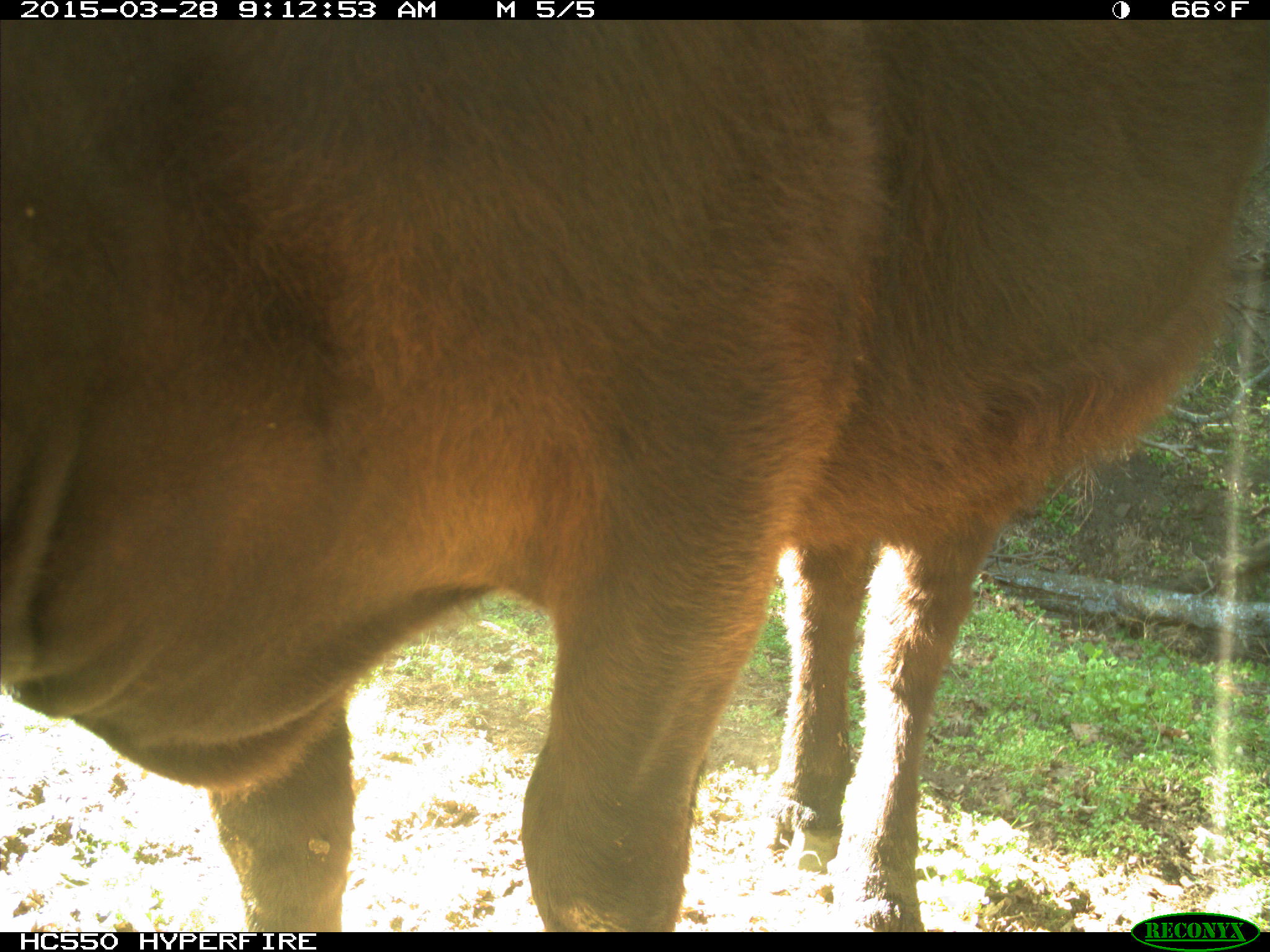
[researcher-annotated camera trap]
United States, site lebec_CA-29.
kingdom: Animalia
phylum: Chordata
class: Mammalia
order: Artiodactyla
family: Bovidae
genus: Bos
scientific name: Bos taurus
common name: domestic cow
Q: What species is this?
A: Bos taurus (domestic cow).